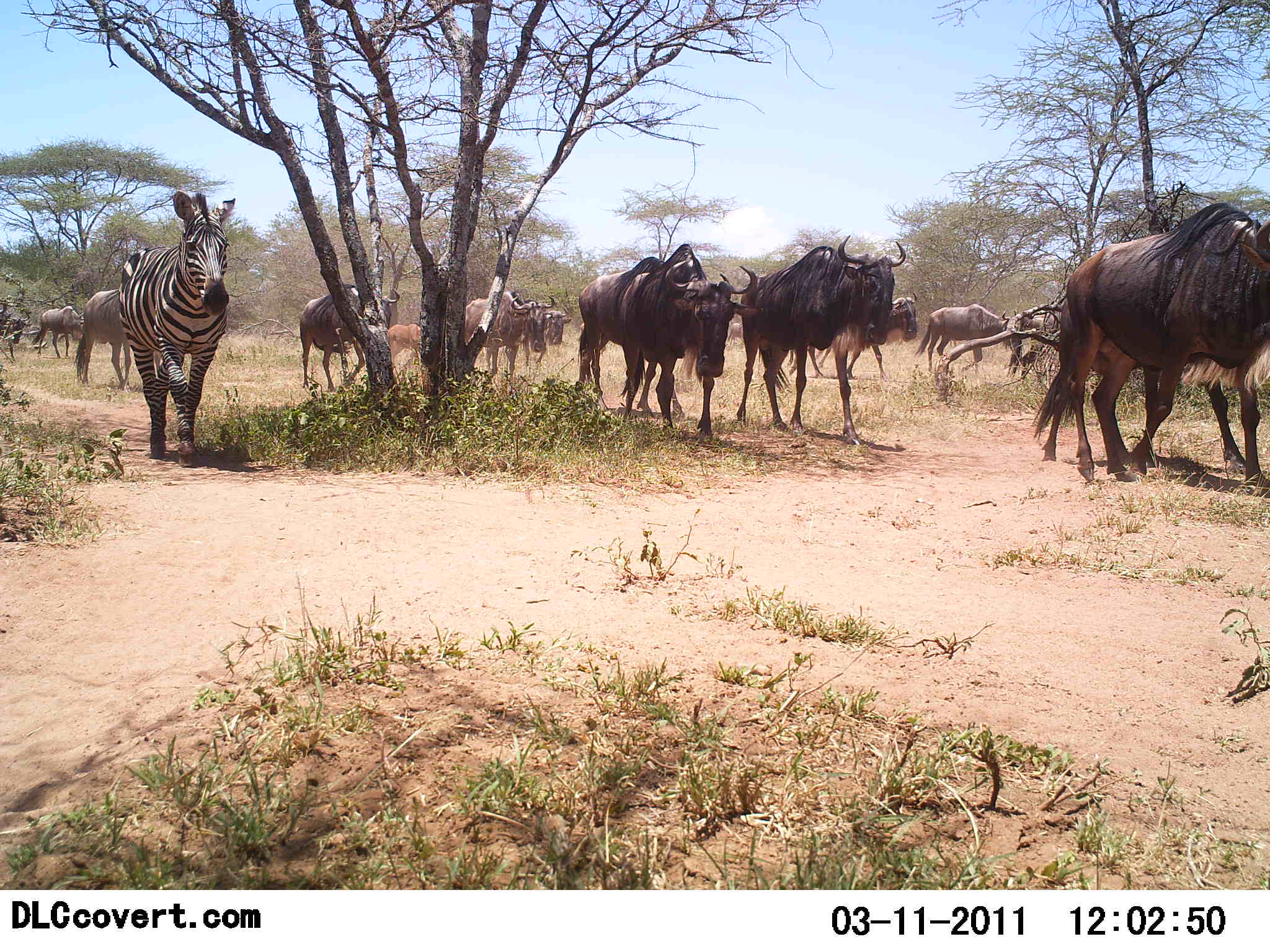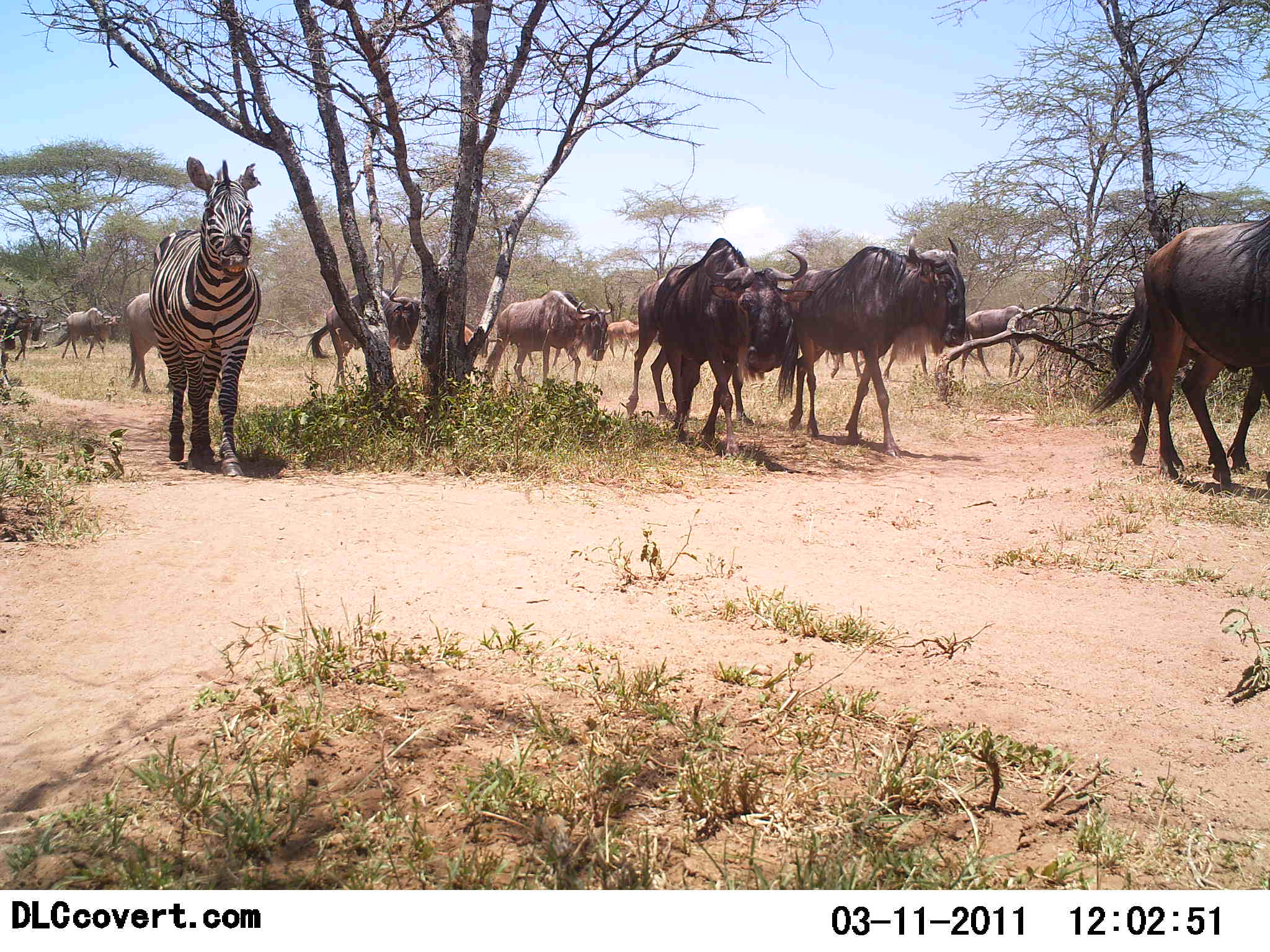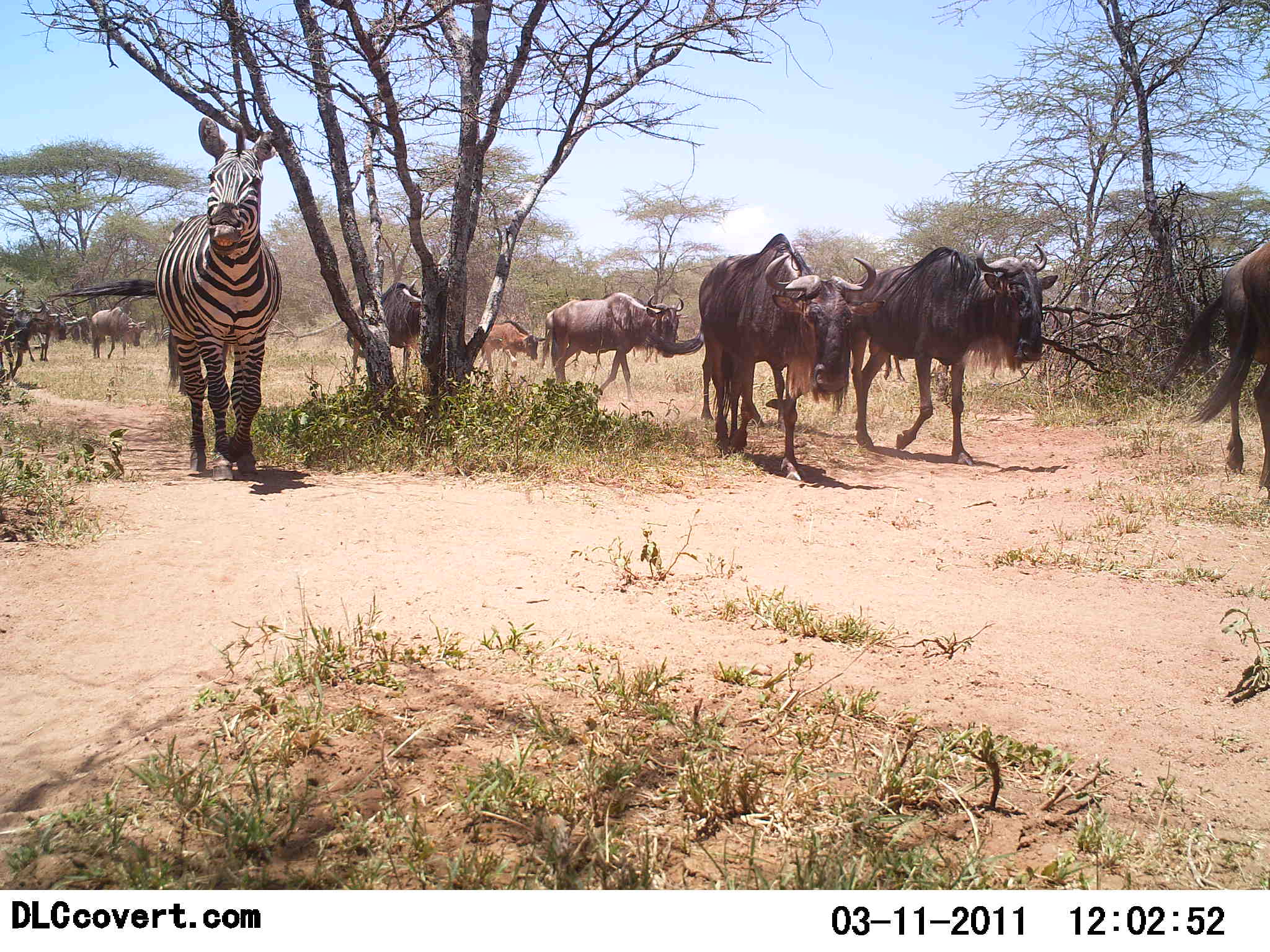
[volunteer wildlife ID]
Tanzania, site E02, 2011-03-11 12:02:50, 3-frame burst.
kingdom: Animalia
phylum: Chordata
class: Mammalia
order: Artiodactyla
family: Bovidae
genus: Connochaetes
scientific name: Connochaetes taurinus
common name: blue wildebeest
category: wildebeest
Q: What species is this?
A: Wildebeest (blue wildebeest) (Connochaetes taurinus).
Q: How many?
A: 11-50.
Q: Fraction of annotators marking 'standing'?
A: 7%.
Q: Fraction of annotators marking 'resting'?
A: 0%.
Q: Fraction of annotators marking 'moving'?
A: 100%.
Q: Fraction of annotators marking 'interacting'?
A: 0%.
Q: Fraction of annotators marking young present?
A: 14%.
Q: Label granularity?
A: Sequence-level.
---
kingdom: Animalia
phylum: Chordata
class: Mammalia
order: Perissodactyla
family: Equidae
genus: Equus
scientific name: Equus quagga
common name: plains zebra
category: zebra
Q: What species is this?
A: Zebra (plains zebra) (Equus quagga).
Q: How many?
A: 1.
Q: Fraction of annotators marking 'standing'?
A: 7%.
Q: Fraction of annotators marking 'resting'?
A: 0%.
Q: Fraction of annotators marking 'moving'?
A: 100%.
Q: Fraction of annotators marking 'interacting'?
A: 0%.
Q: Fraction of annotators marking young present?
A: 0%.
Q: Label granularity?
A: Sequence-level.